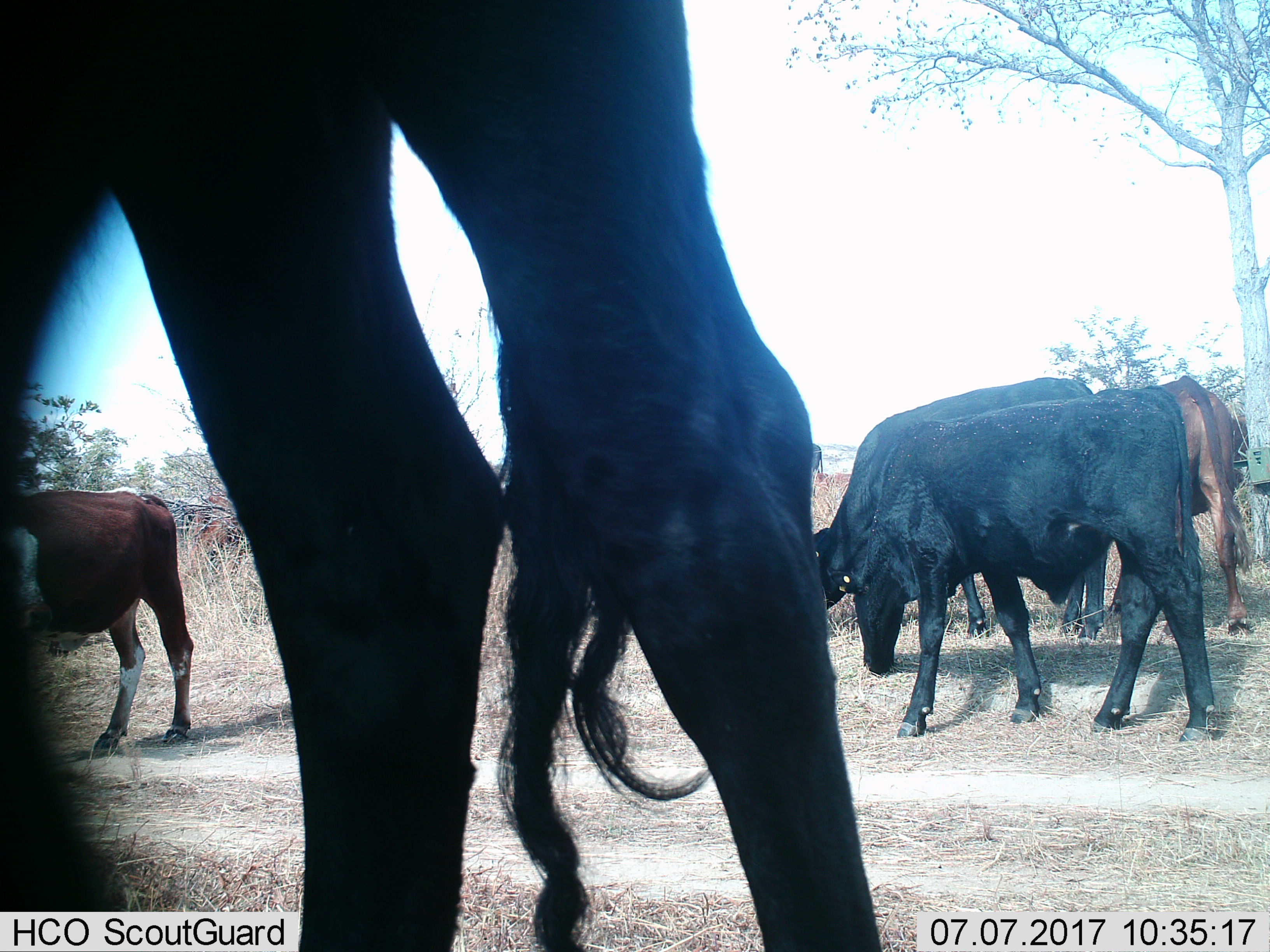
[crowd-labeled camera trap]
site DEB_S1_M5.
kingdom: Animalia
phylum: Chordata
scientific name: Vertebrata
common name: domestic animal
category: domesticanimal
Domesticanimal (domestic animal) (Vertebrata), count 6. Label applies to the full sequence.